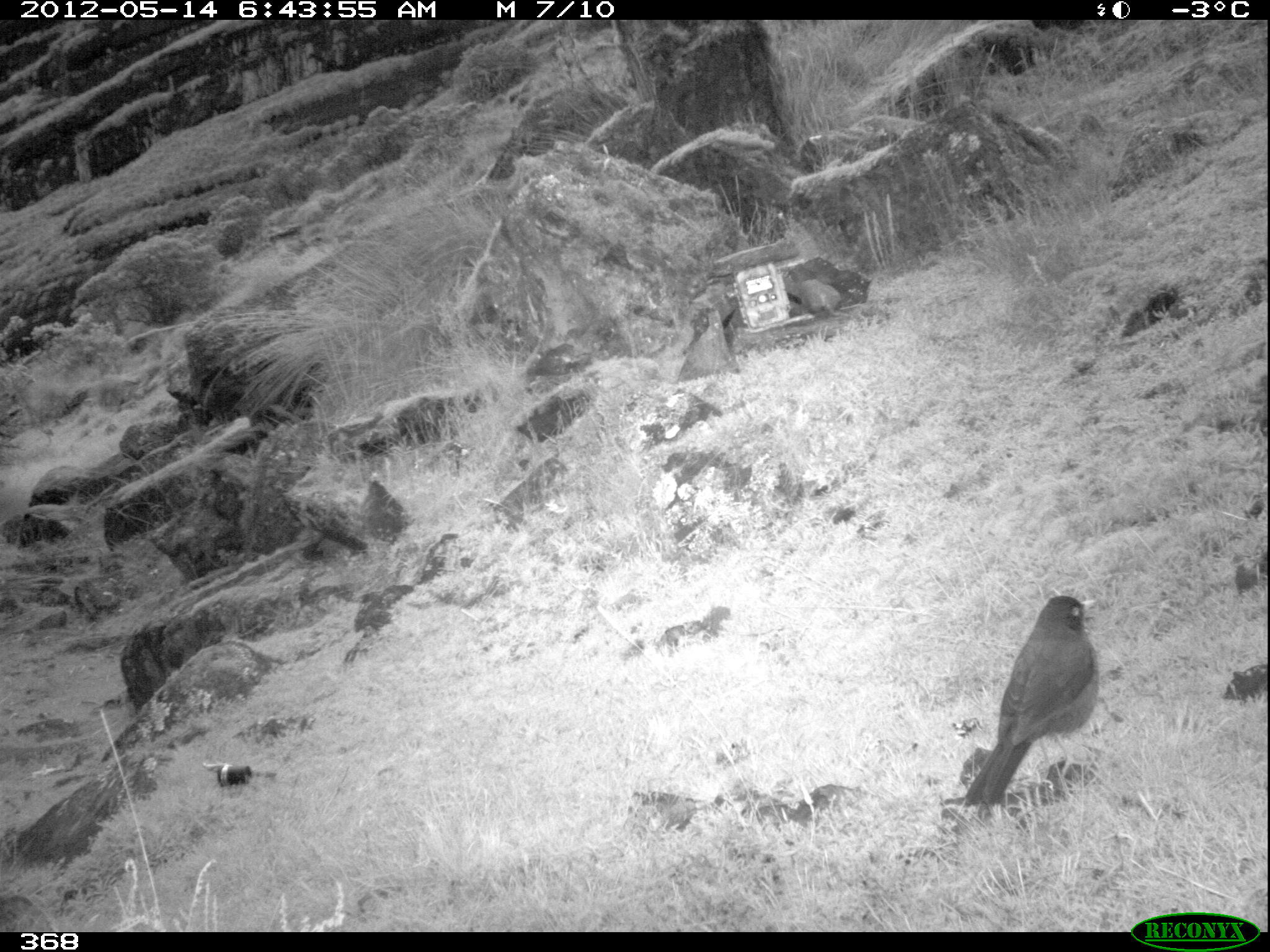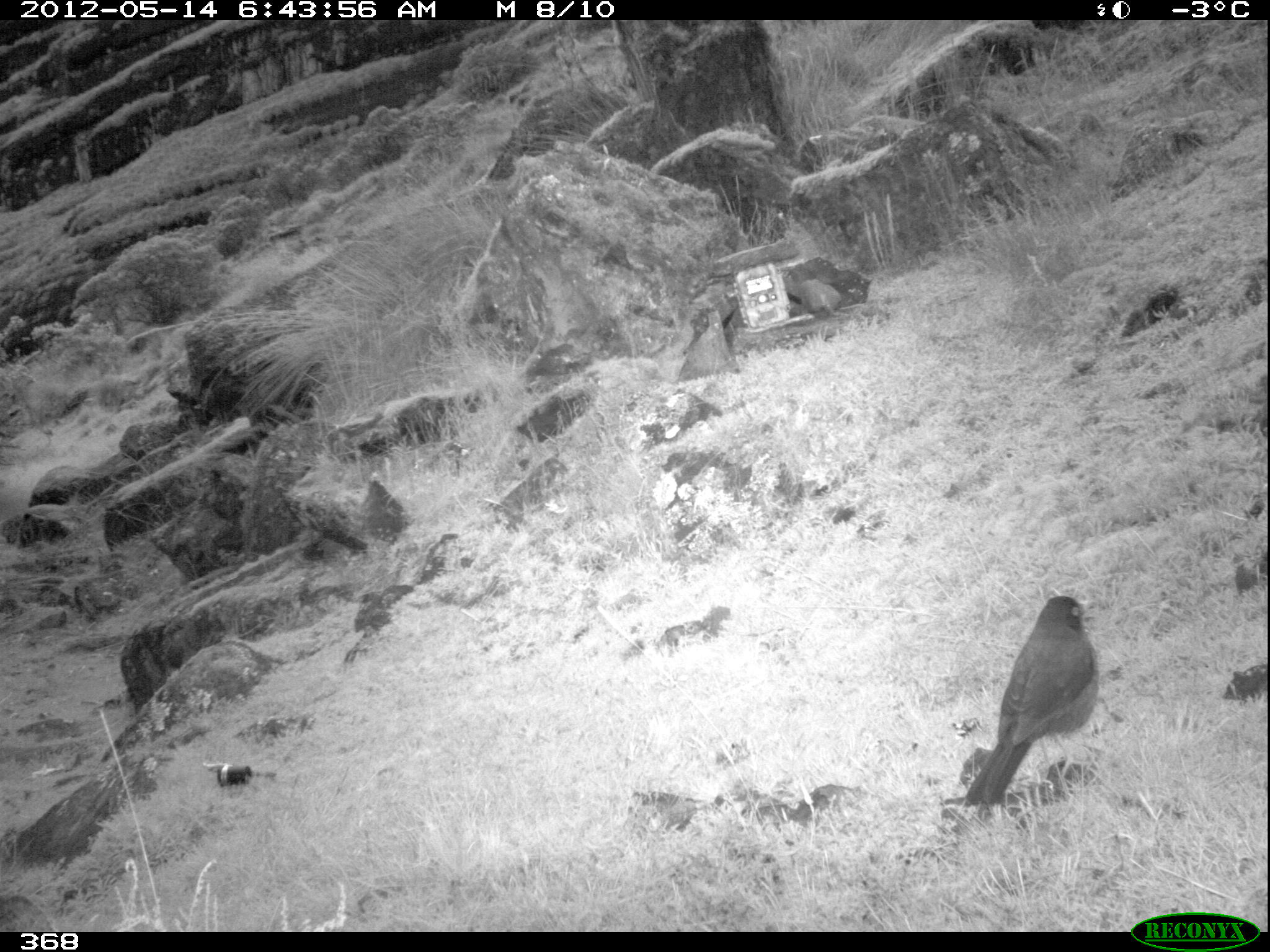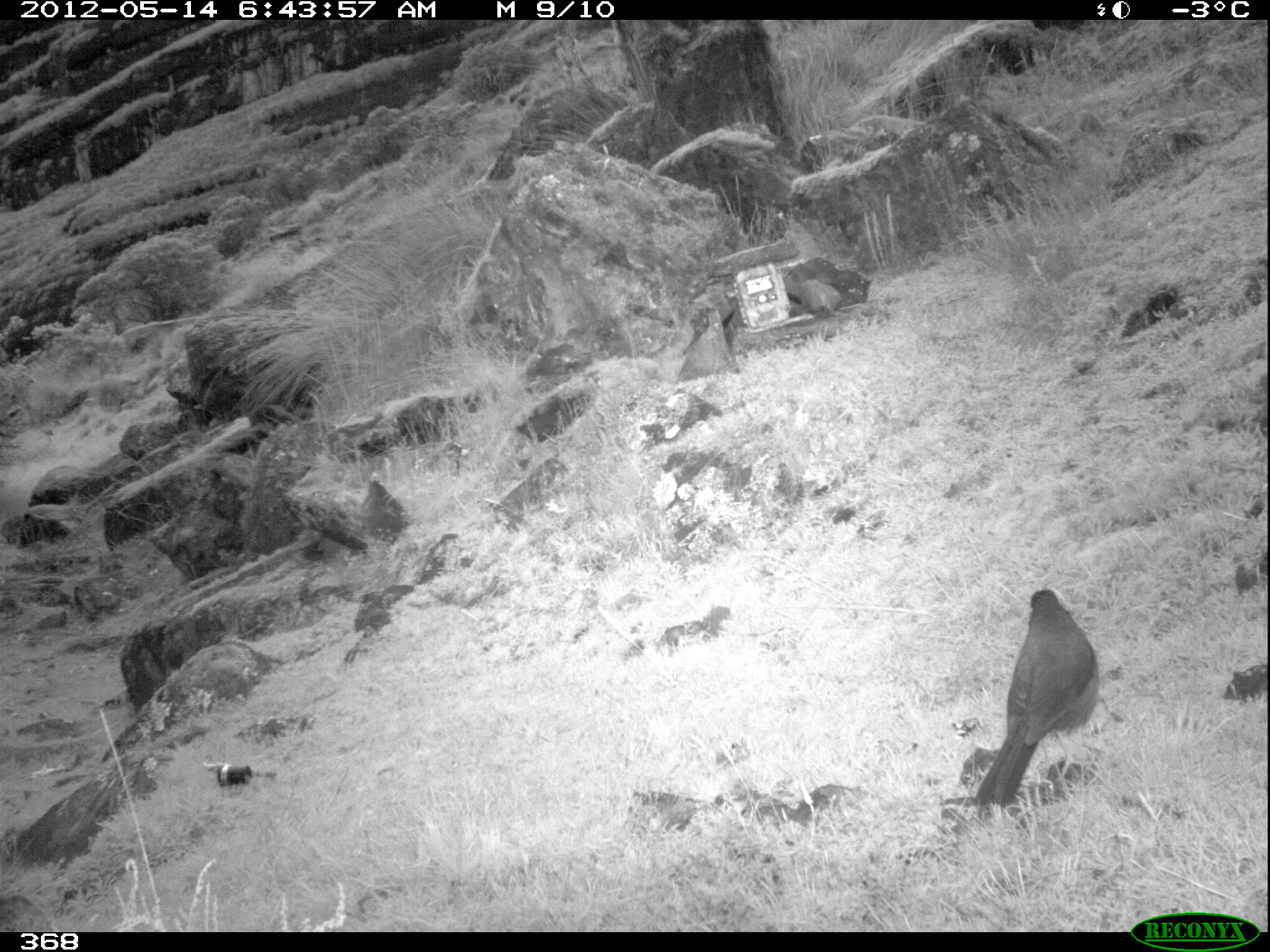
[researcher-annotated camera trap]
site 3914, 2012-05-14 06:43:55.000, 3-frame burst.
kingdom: Animalia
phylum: Chordata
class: Aves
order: Passeriformes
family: Turdidae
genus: Turdus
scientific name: Turdus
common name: true thrushes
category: turdus sp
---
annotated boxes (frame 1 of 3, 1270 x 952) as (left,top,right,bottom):
turdus sp: (963,595,1100,807)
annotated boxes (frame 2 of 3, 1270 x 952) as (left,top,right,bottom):
turdus sp: (963,595,1100,805)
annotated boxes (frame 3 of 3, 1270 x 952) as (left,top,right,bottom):
turdus sp: (974,588,1100,805)